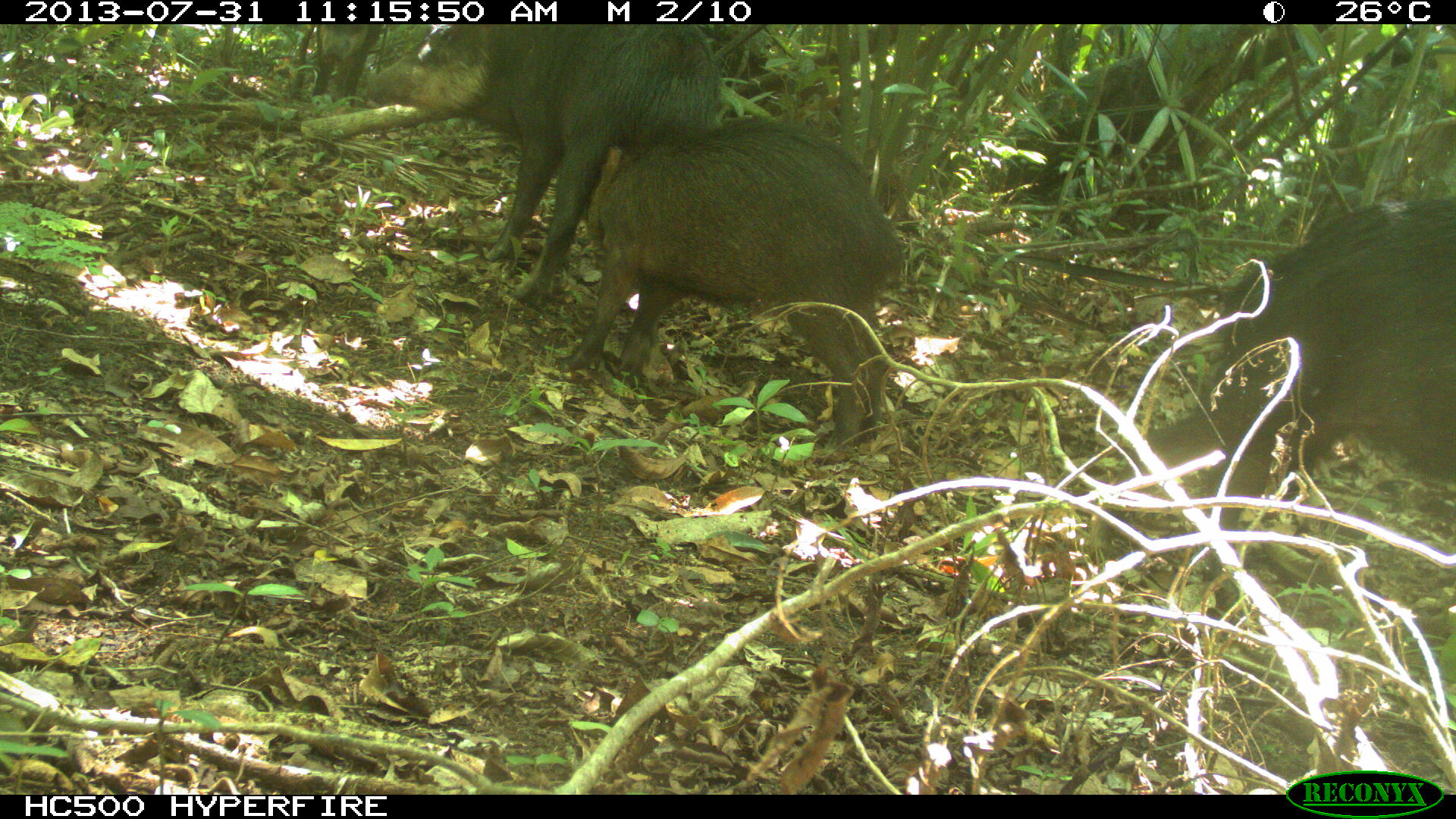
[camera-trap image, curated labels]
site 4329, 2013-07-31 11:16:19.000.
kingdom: Animalia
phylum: Chordata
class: Mammalia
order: Artiodactyla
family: Tayassuidae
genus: Tayassu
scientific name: Tayassu pecari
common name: white-lipped peccary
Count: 3.